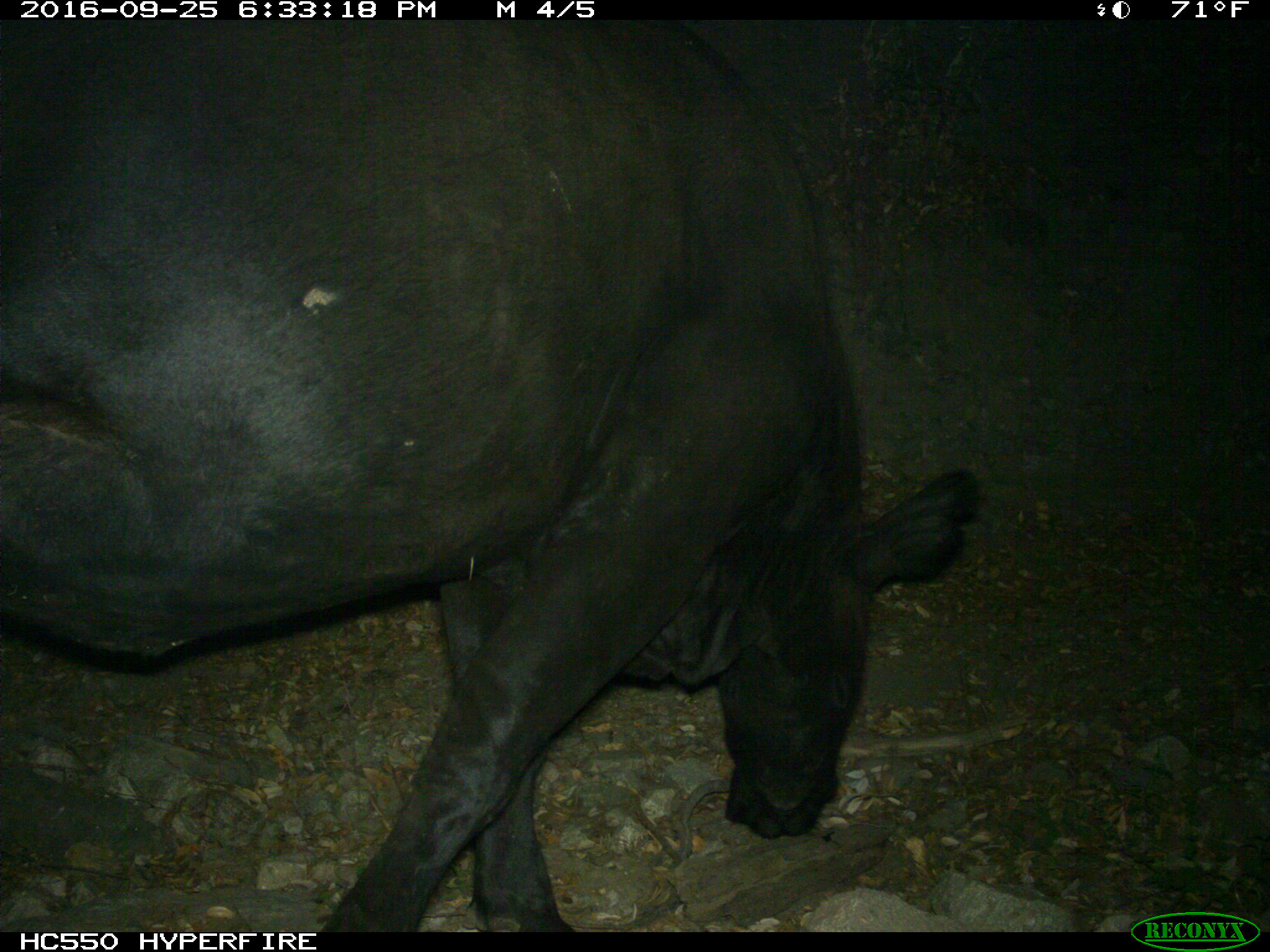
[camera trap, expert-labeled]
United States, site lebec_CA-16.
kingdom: Animalia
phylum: Chordata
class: Mammalia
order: Artiodactyla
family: Bovidae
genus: Bos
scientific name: Bos taurus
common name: domestic cow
Bos taurus (domestic cow).